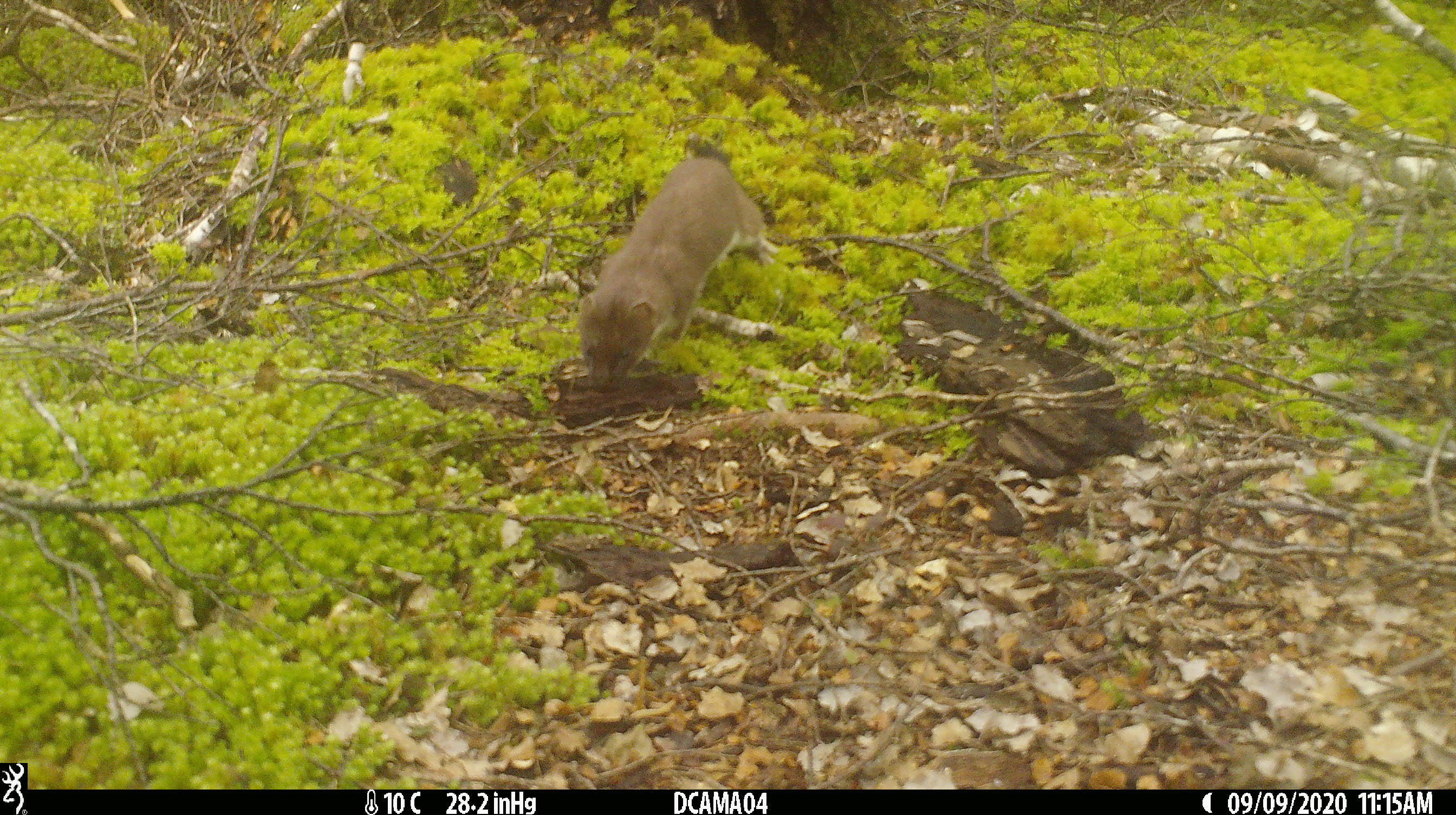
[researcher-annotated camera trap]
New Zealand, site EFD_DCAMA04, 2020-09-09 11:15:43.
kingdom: Animalia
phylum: Chordata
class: Mammalia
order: Carnivora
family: Mustelidae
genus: Mustela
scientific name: Mustela erminea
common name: stoat